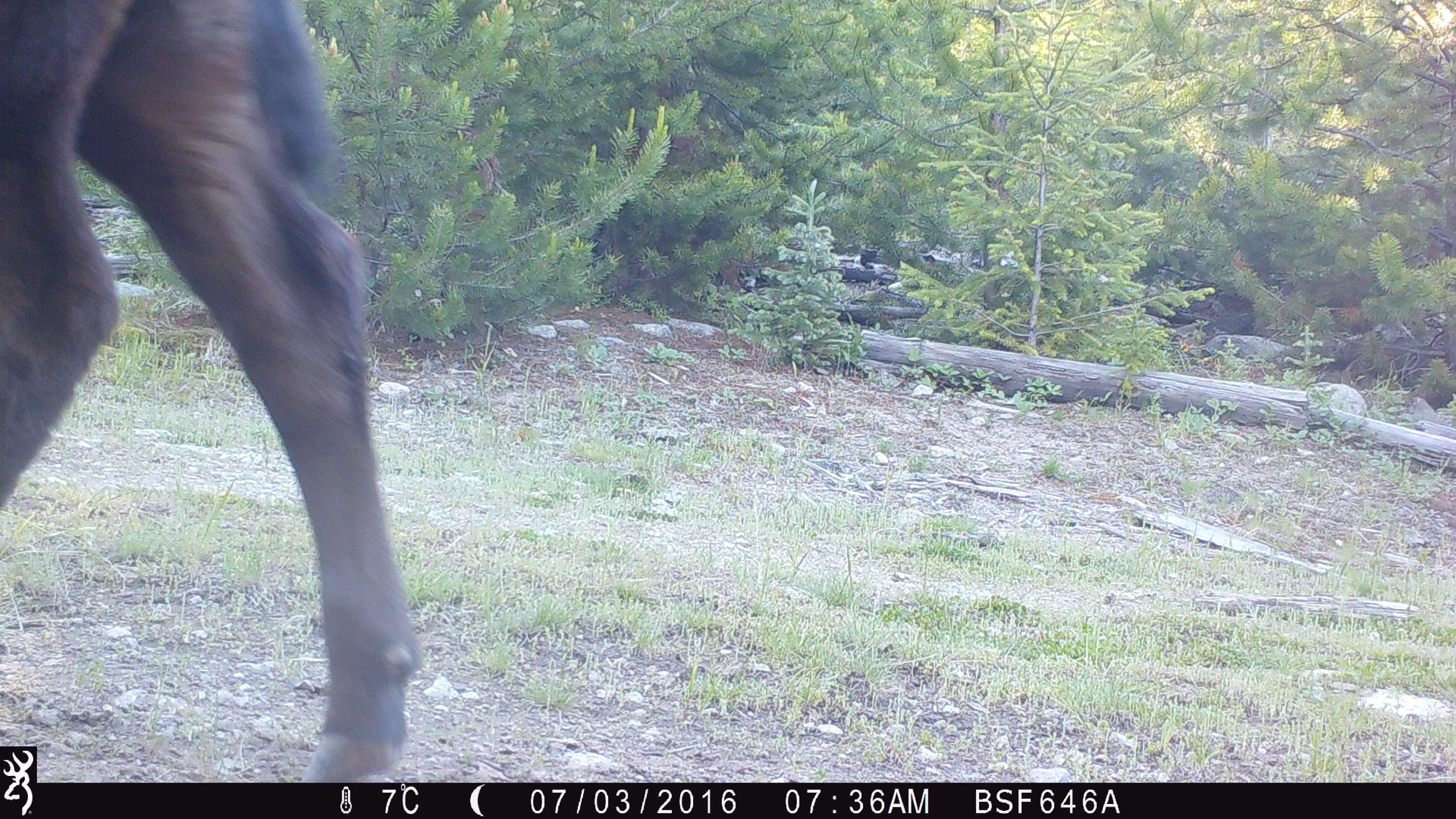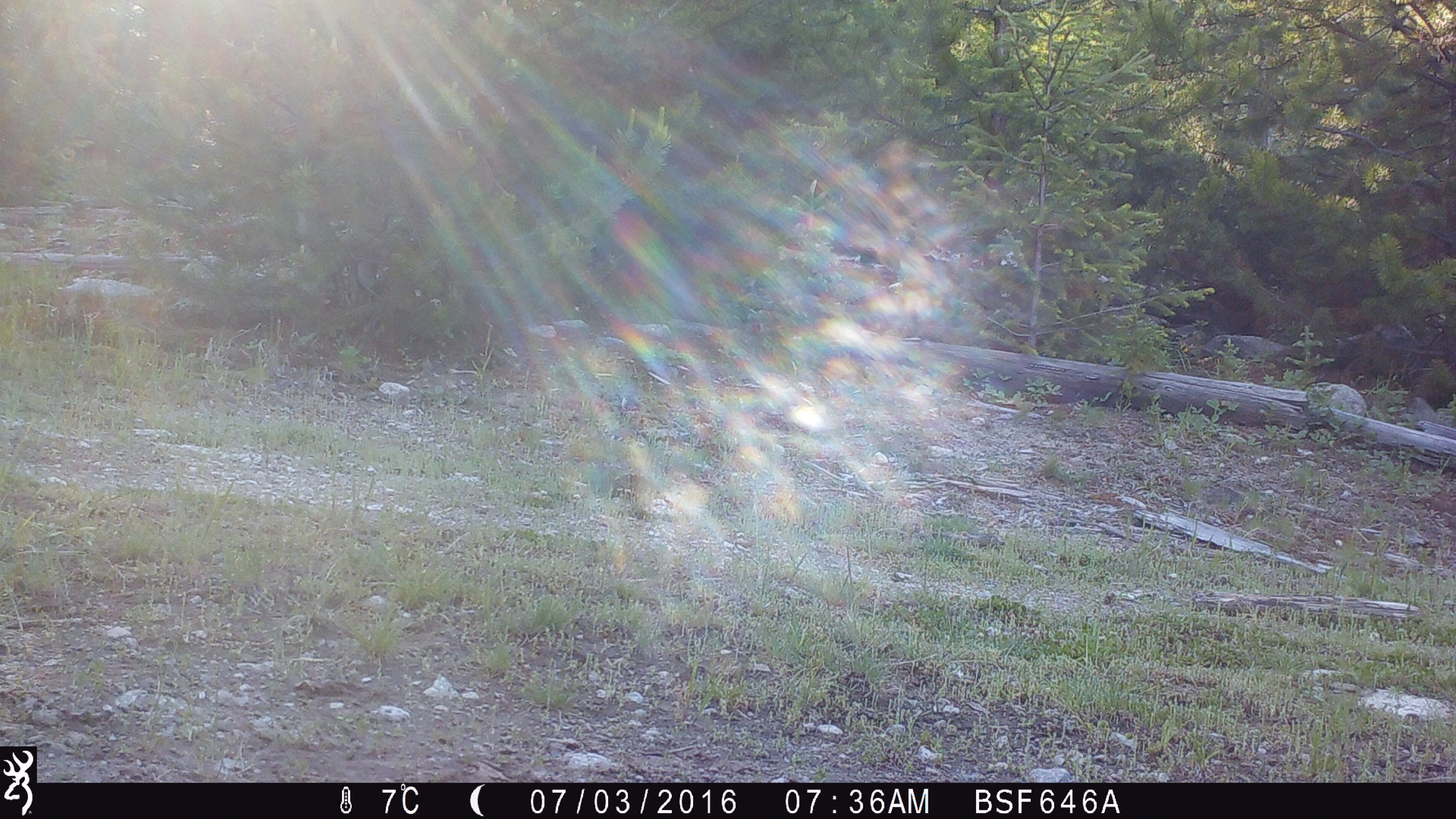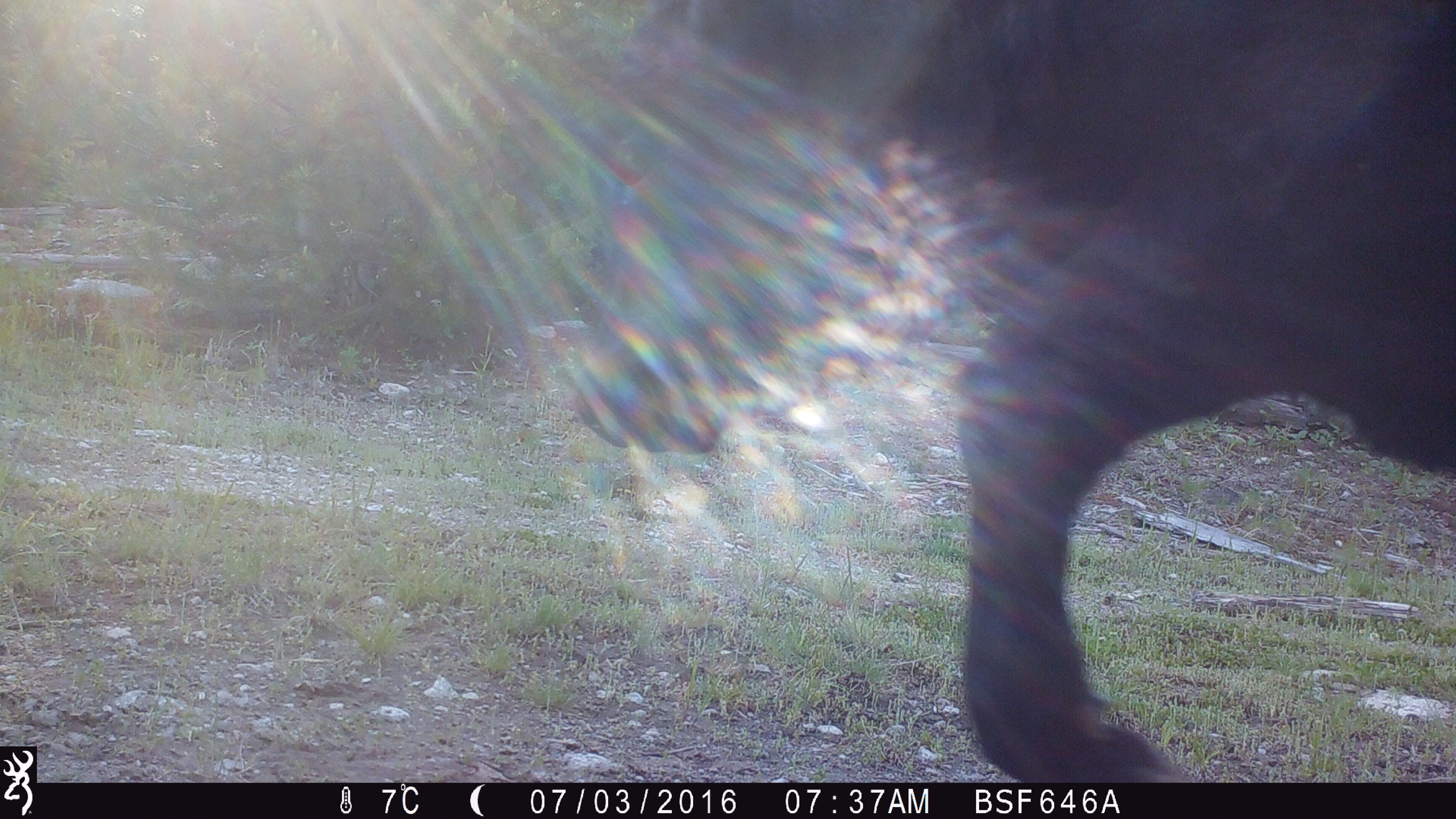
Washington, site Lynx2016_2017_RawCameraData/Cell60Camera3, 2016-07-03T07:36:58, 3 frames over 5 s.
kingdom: Animalia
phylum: Chordata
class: Mammalia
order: Artiodactyla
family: Bovidae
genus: Bos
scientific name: Bos taurus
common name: domestic cattle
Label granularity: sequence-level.